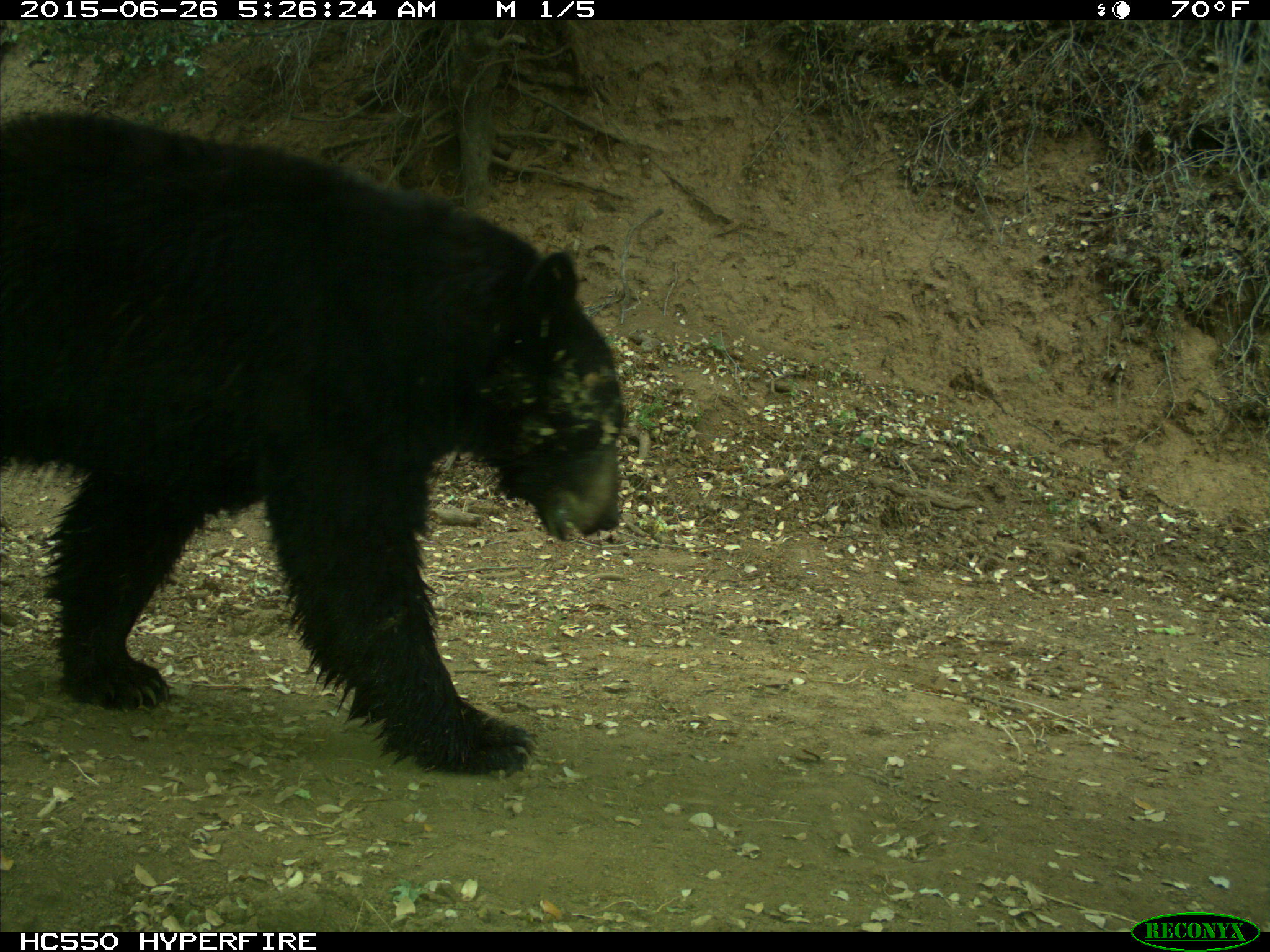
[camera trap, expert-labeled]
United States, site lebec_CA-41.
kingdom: Animalia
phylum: Chordata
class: Mammalia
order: Carnivora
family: Ursidae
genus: Ursus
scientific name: Ursus americanus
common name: american black bear